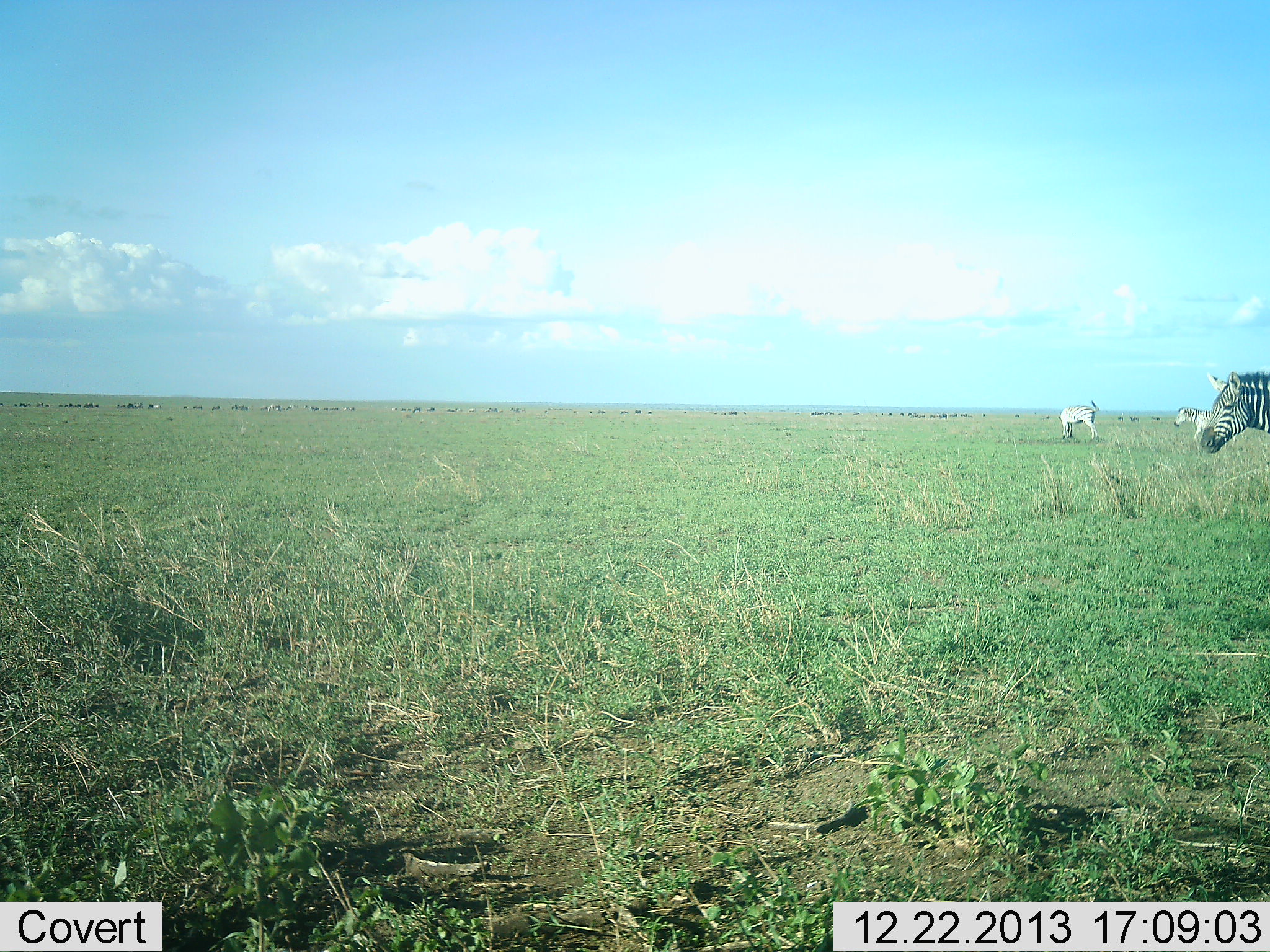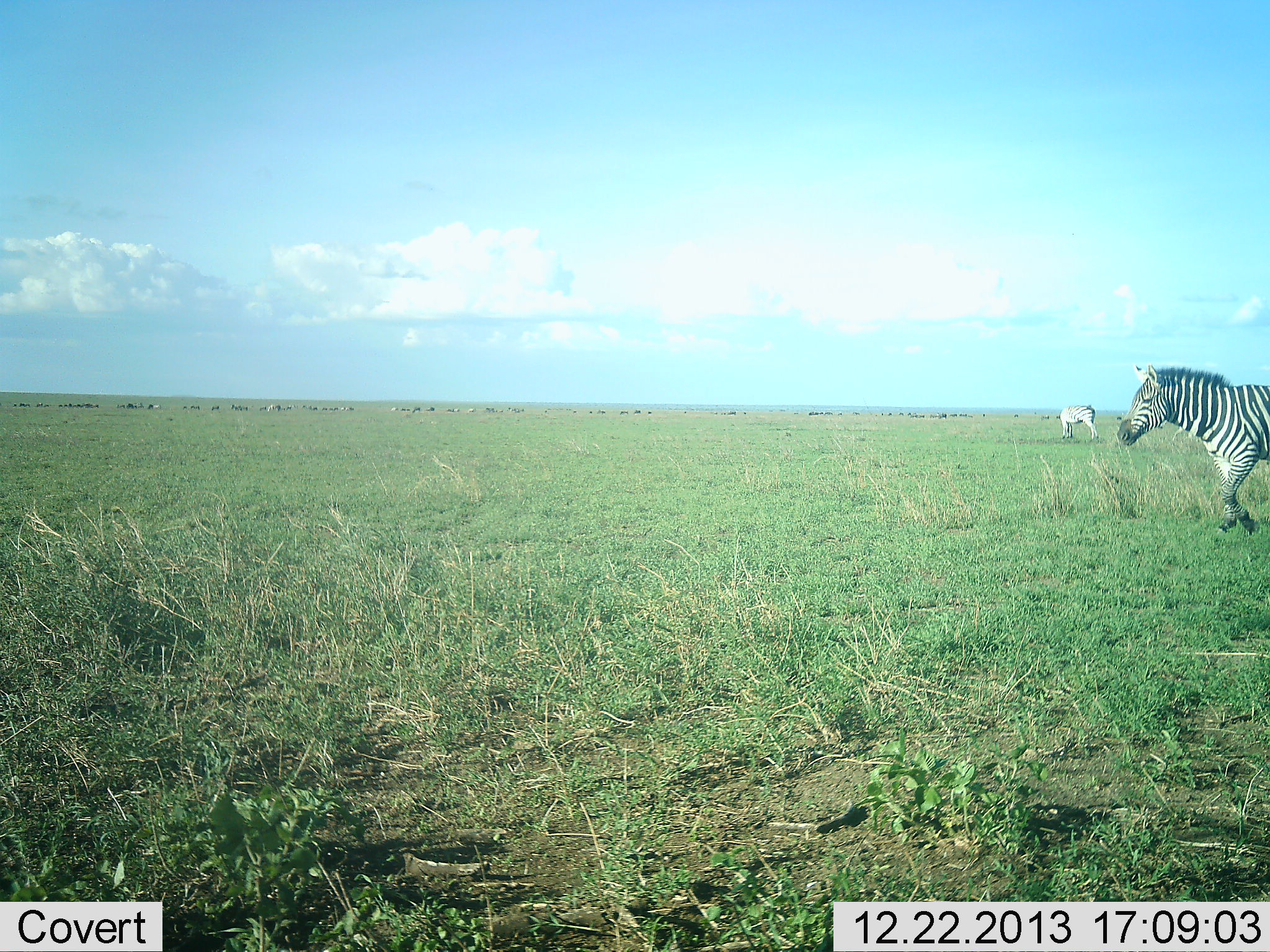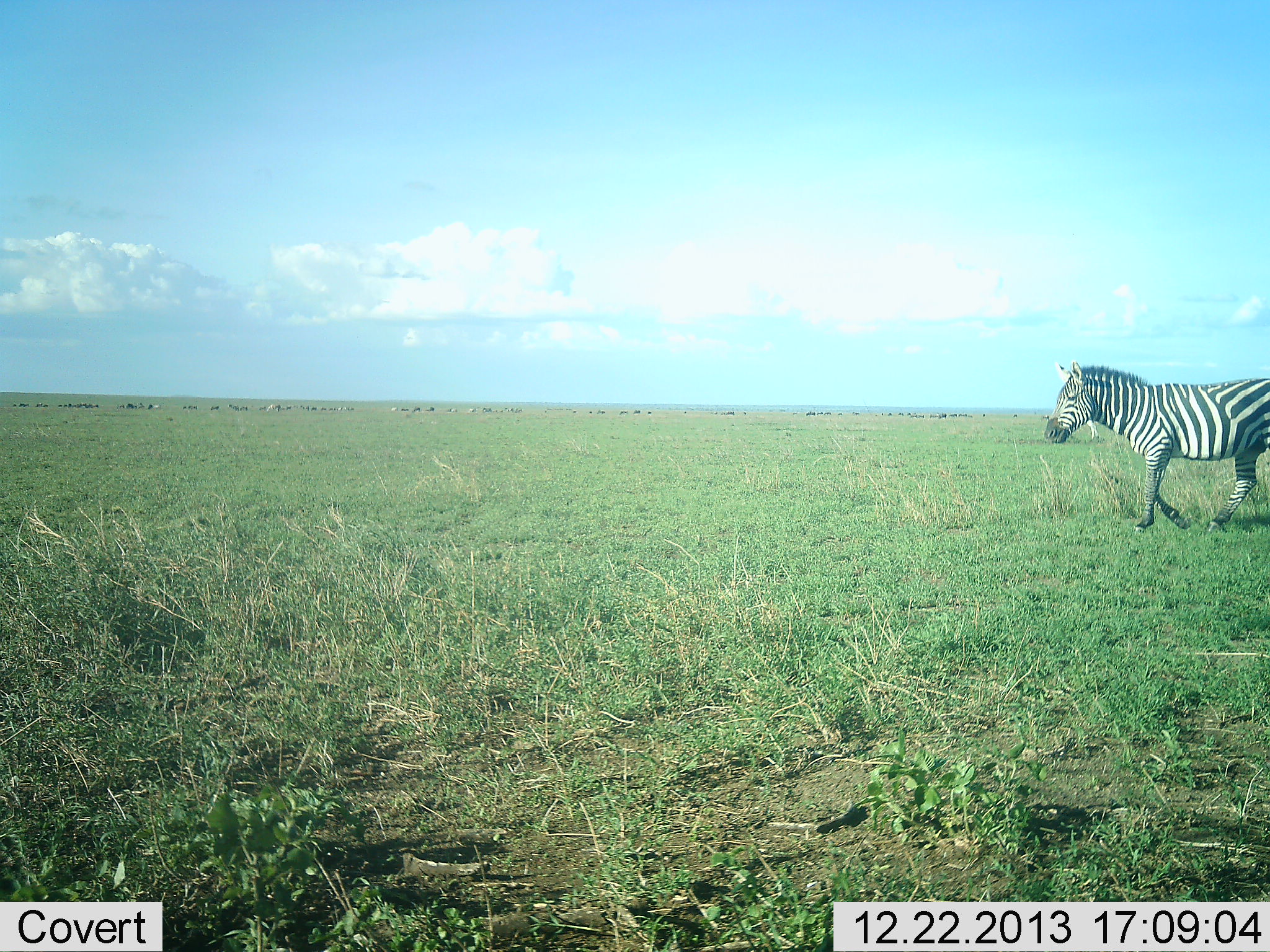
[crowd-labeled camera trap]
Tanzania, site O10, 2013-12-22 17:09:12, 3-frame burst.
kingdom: Animalia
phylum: Chordata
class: Mammalia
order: Perissodactyla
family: Equidae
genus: Equus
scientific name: Equus quagga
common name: plains zebra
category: zebra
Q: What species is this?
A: Zebra (plains zebra) (Equus quagga).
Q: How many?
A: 3.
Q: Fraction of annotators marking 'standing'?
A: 50%.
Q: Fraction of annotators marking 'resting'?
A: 7%.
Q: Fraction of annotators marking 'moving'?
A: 79%.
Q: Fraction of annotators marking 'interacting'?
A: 0%.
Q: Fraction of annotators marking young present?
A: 0%.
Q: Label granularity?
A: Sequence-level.